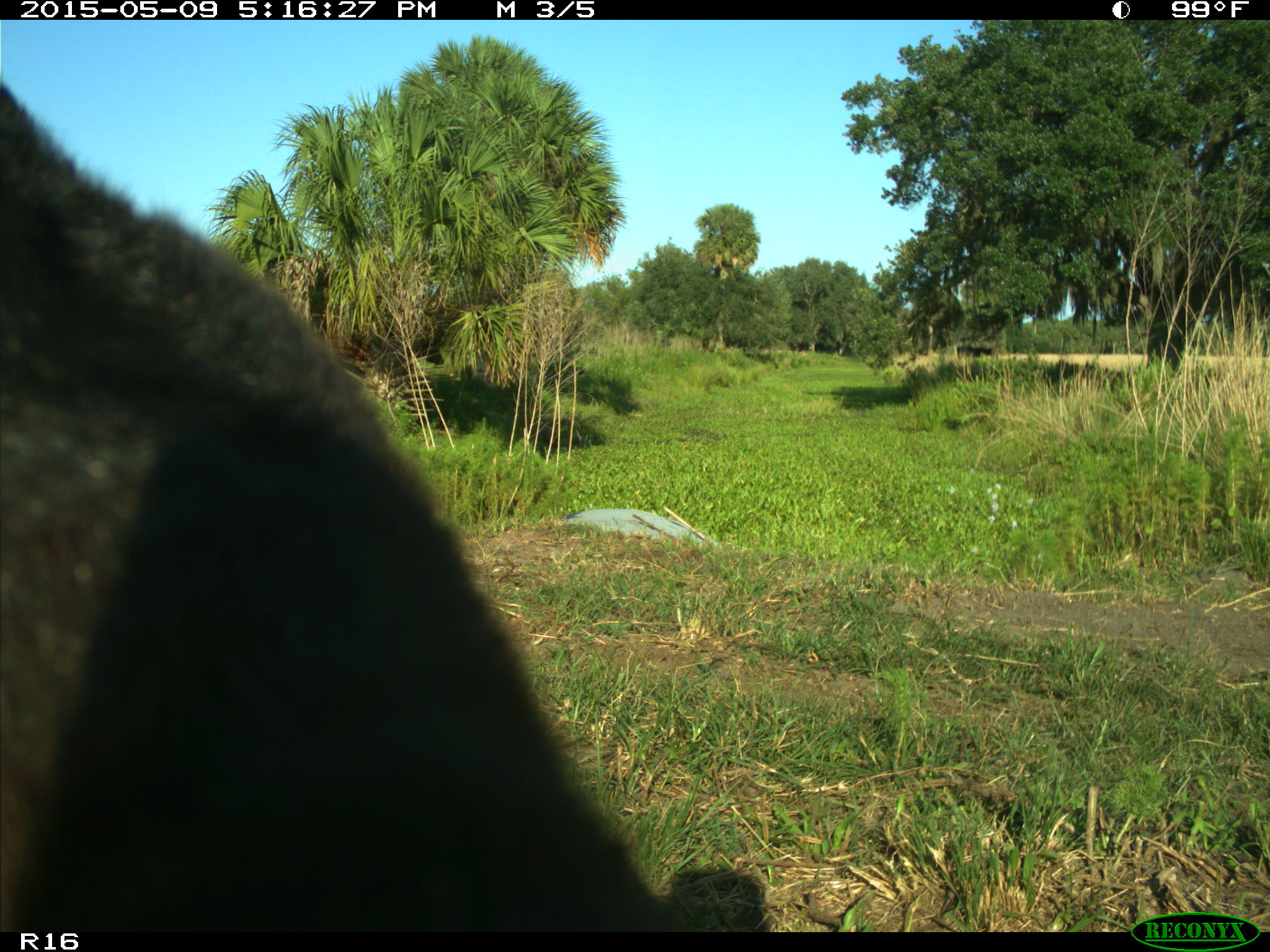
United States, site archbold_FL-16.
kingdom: Animalia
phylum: Chordata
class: Mammalia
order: Artiodactyla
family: Suidae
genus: Sus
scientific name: Sus scrofa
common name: wild boar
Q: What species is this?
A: Sus scrofa (wild boar).